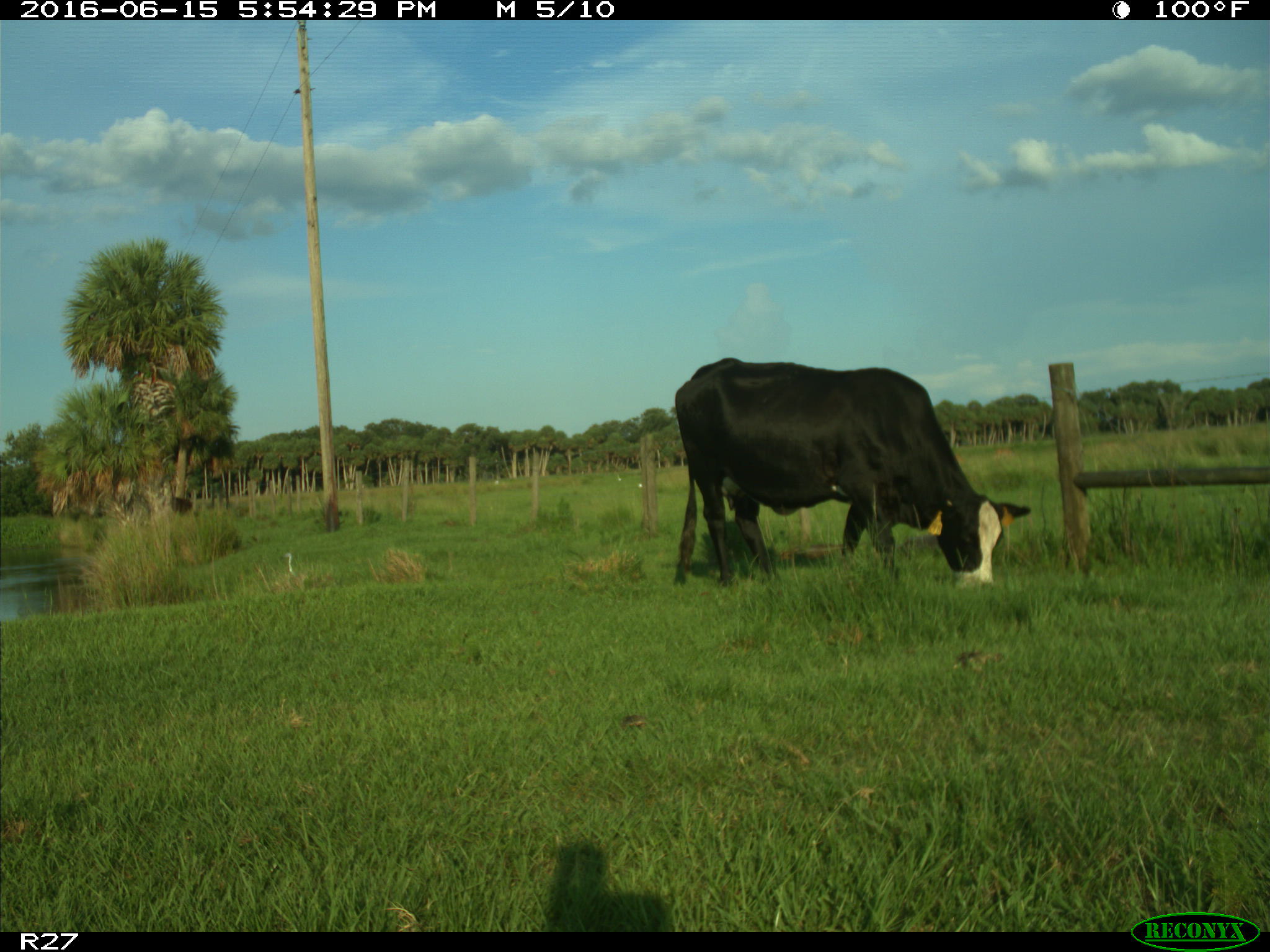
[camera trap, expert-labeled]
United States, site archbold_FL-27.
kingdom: Animalia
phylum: Chordata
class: Mammalia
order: Artiodactyla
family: Bovidae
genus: Bos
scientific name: Bos taurus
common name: domestic cow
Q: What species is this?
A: Bos taurus (domestic cow).